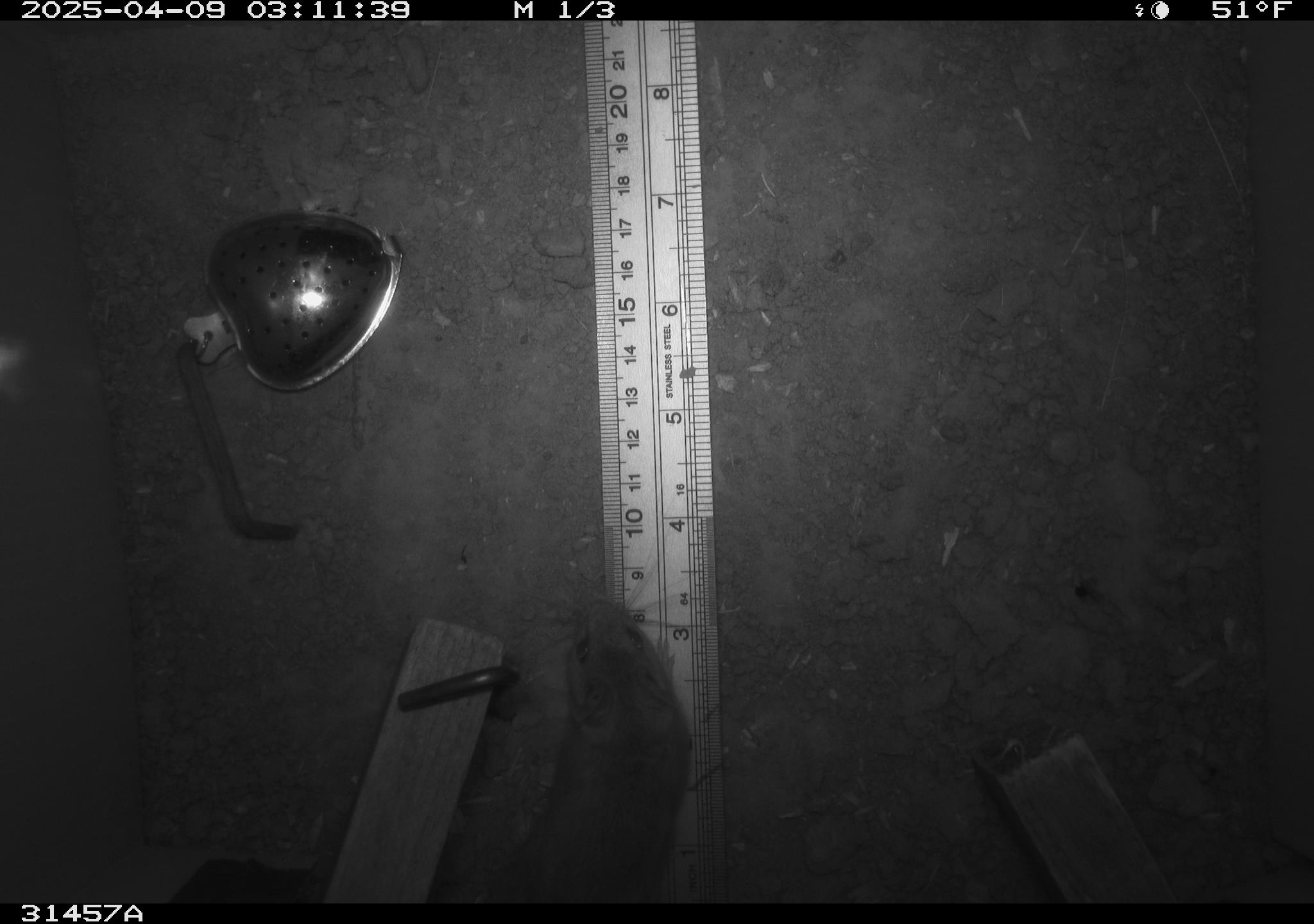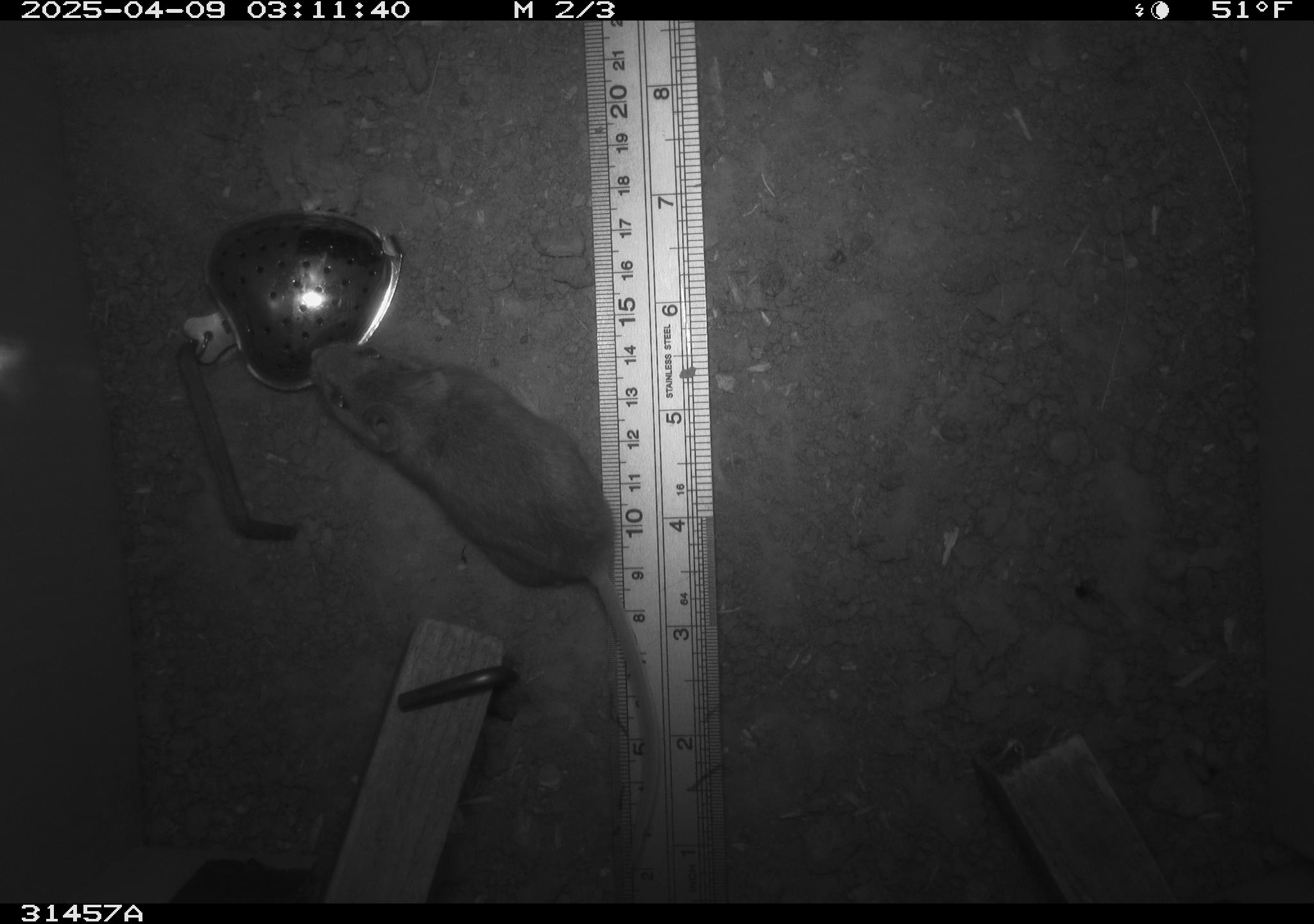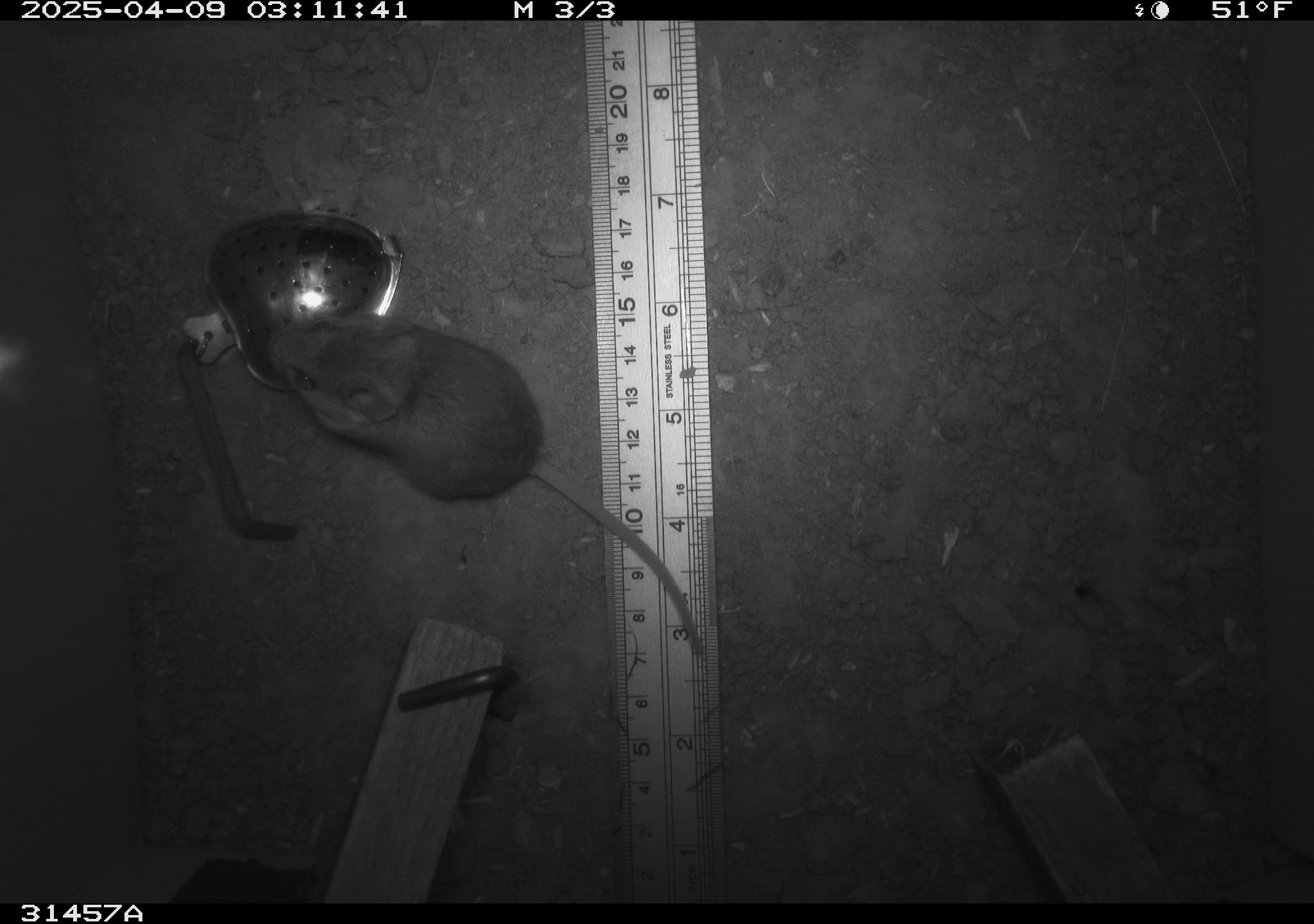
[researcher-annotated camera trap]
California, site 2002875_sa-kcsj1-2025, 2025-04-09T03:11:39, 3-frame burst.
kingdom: Animalia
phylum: Chordata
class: Mammalia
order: Rodentia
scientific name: Rodentia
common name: rodent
Rodent (Rodentia).